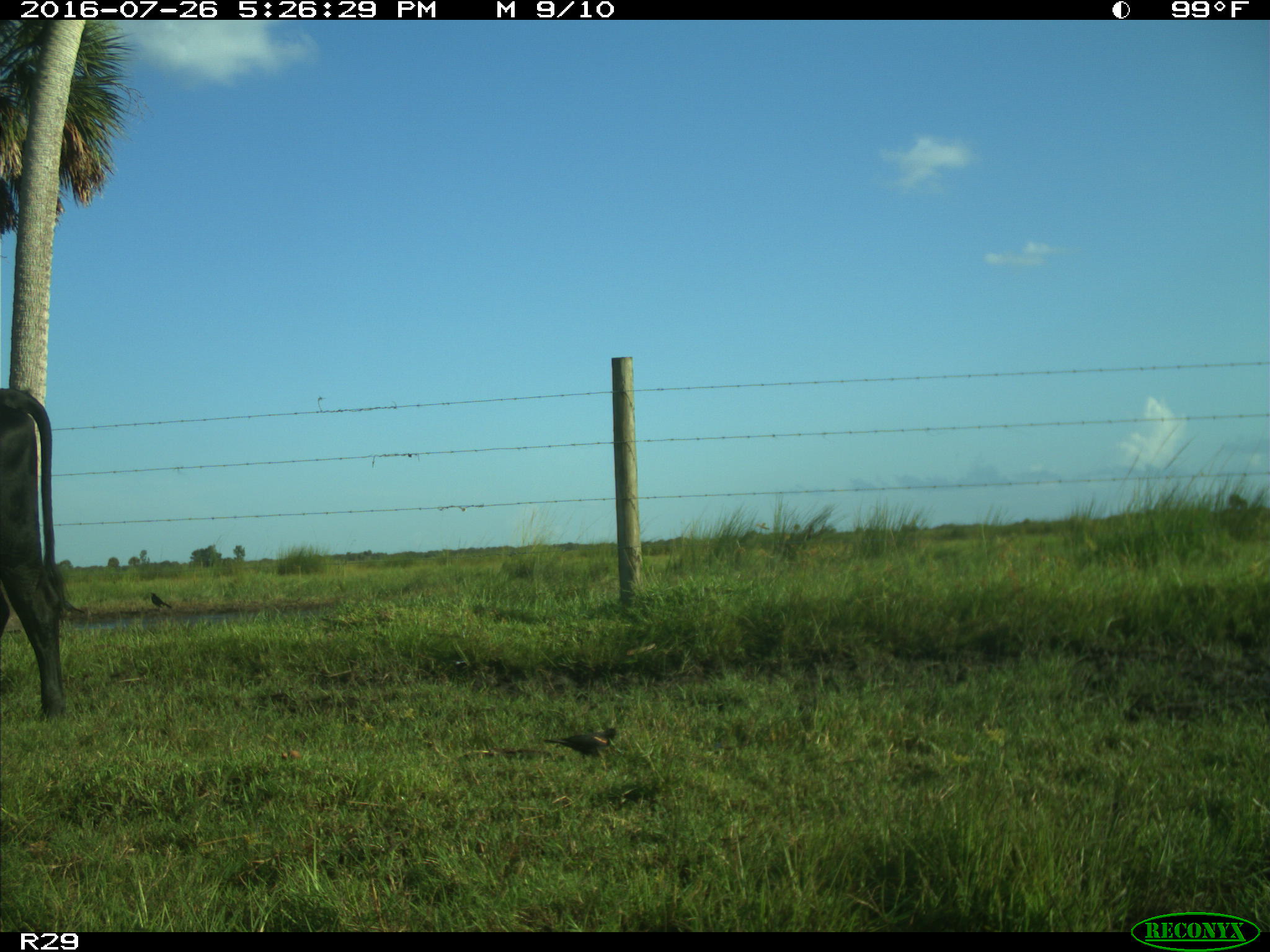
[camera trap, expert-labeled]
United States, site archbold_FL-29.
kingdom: Animalia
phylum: Chordata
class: Mammalia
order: Artiodactyla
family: Bovidae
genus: Bos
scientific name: Bos taurus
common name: domestic cow